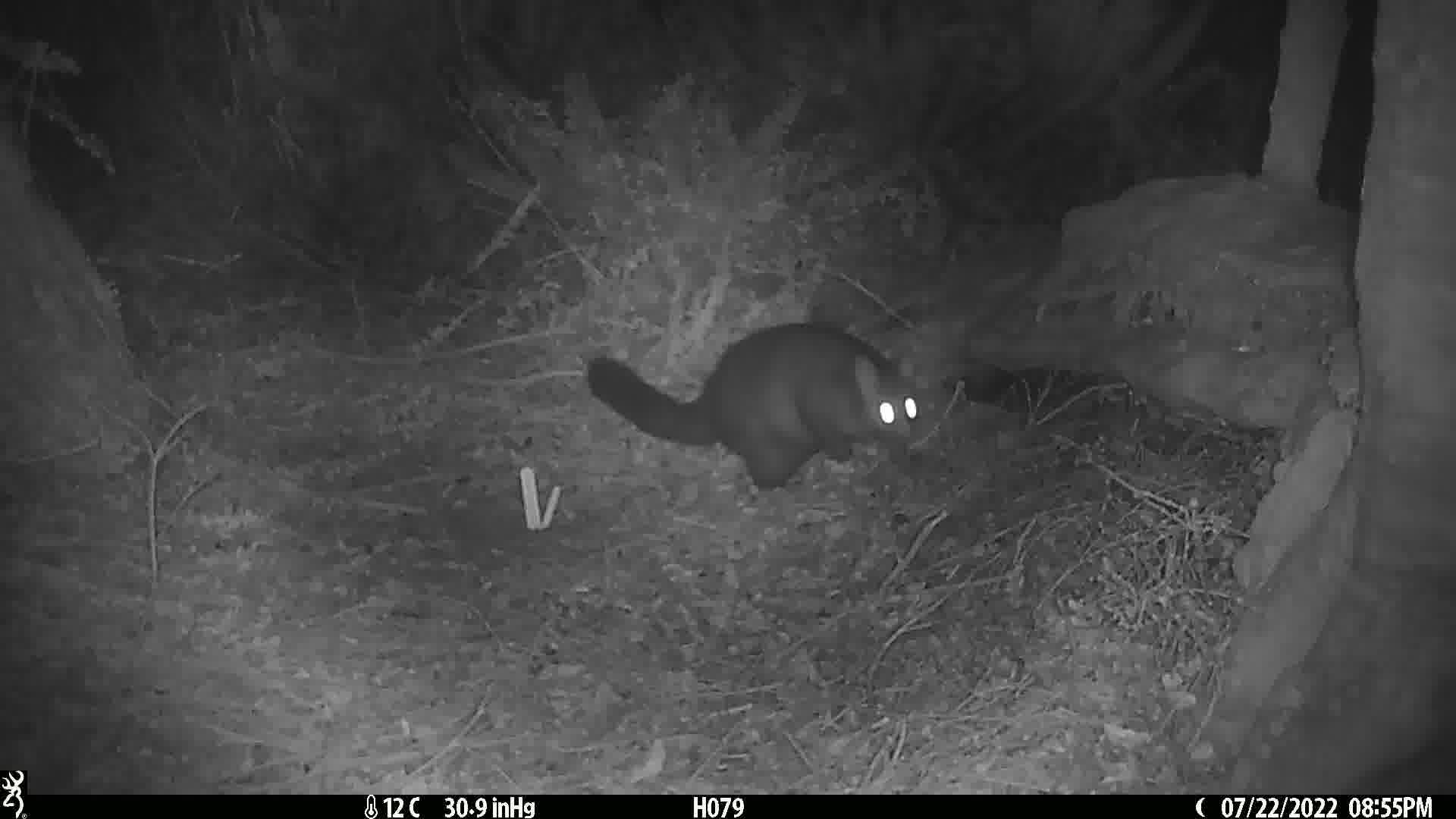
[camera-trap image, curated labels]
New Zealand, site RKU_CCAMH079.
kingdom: Animalia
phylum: Chordata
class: Mammalia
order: Diprotodontia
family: Phalangeridae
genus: Trichosurus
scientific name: Trichosurus vulpecula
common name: common brushtail possum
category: possum